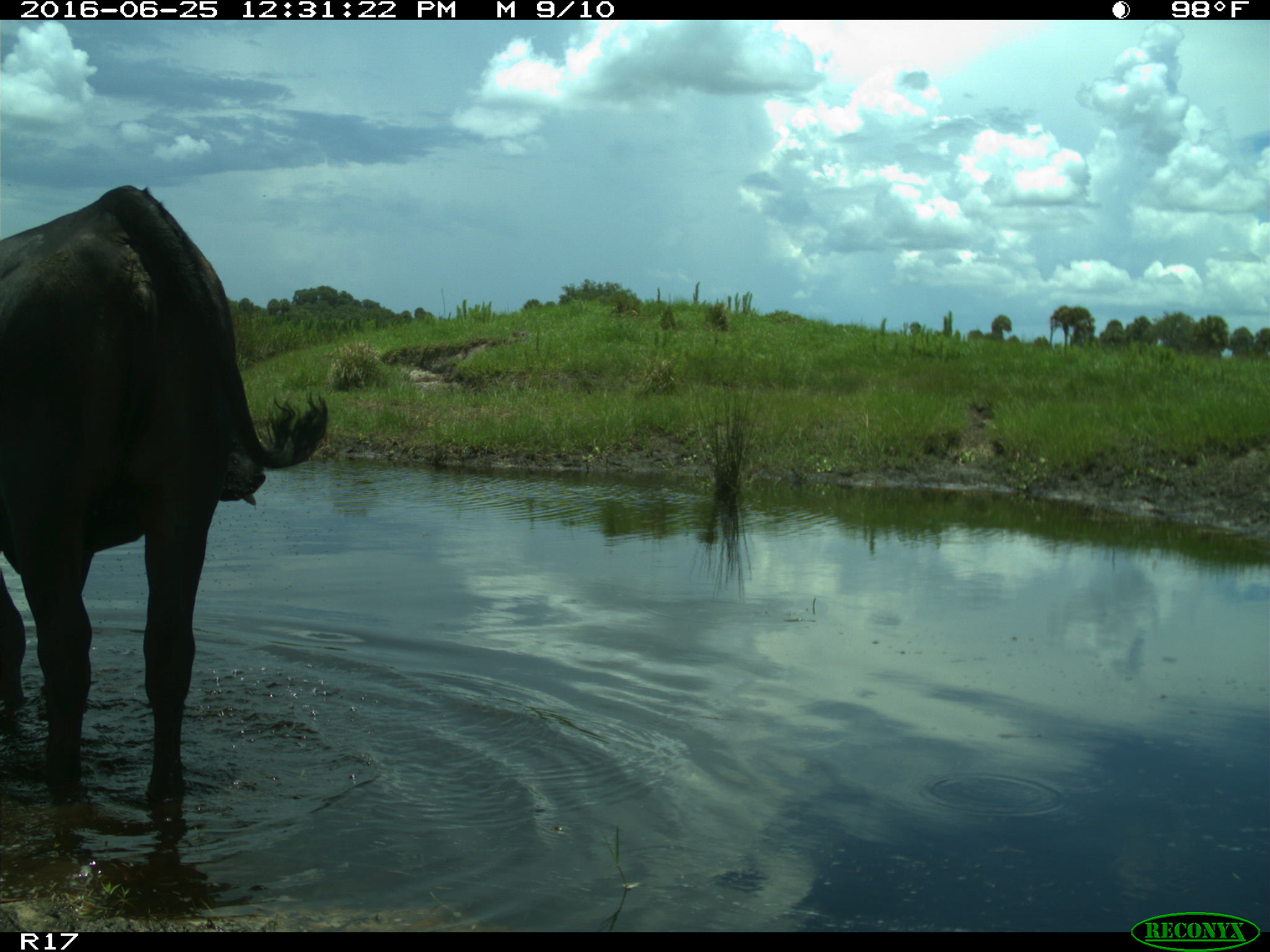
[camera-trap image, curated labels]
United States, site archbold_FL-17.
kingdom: Animalia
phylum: Chordata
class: Mammalia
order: Artiodactyla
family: Bovidae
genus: Bos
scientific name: Bos taurus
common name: domestic cow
Bos taurus (domestic cow).